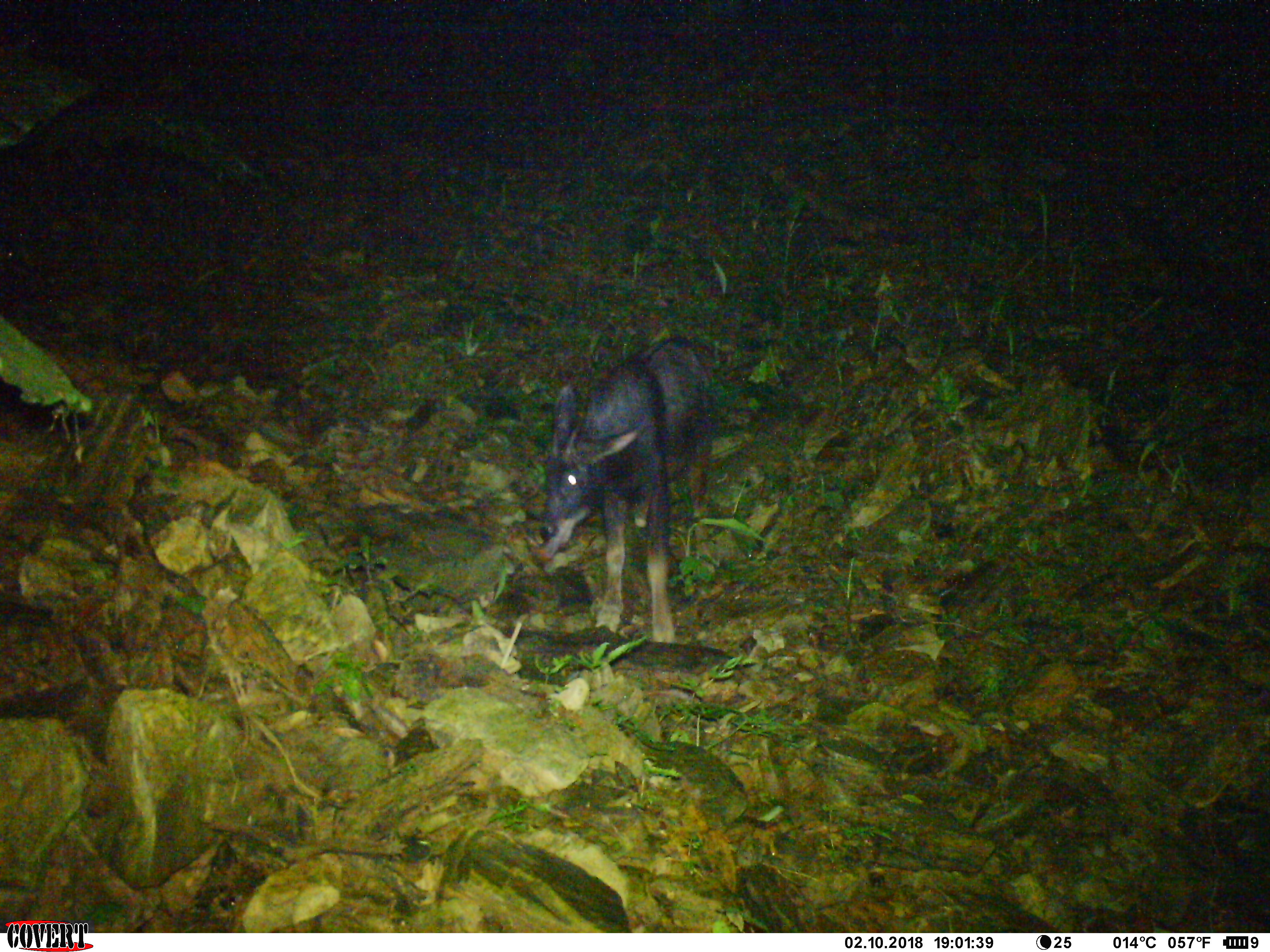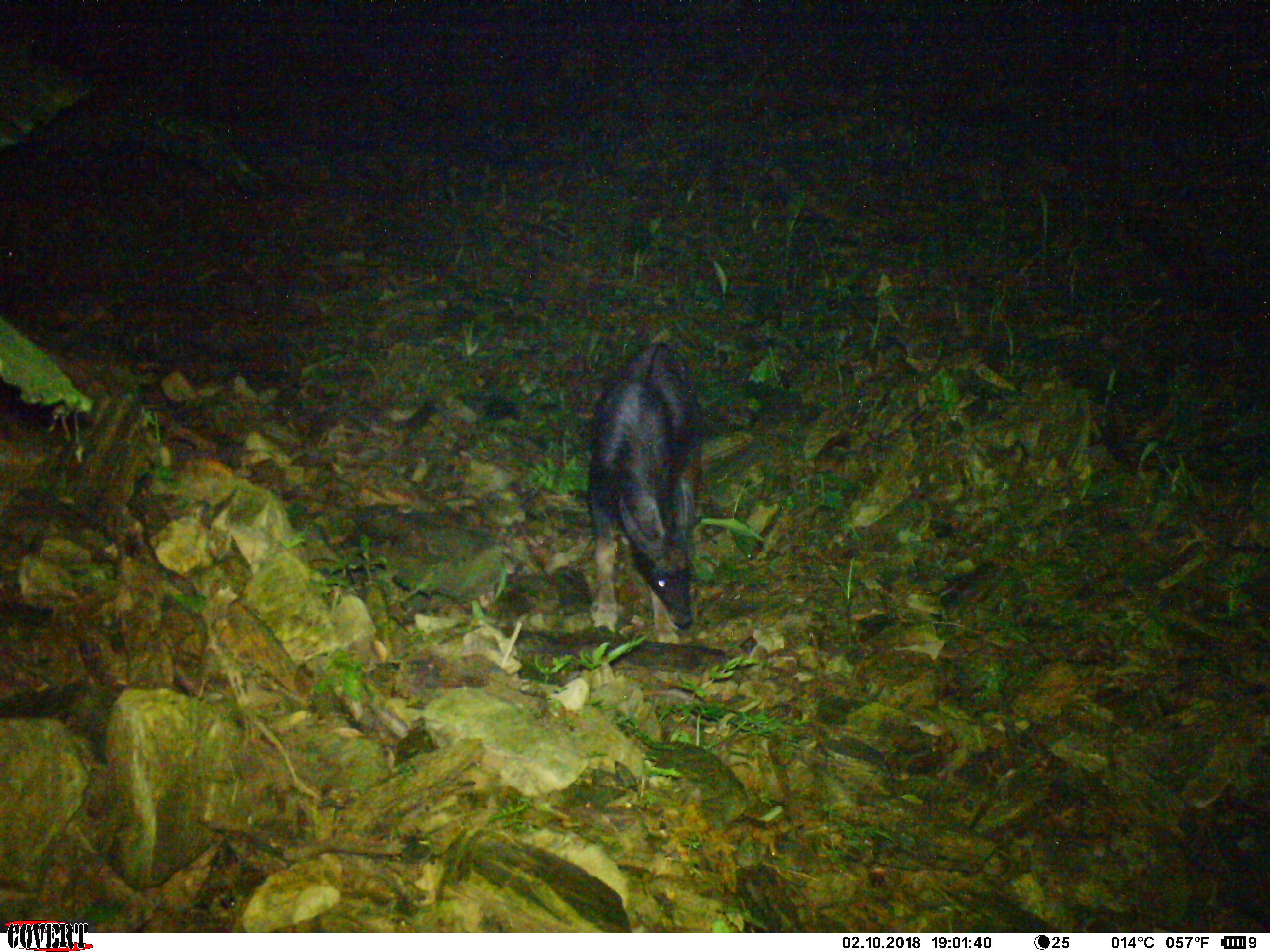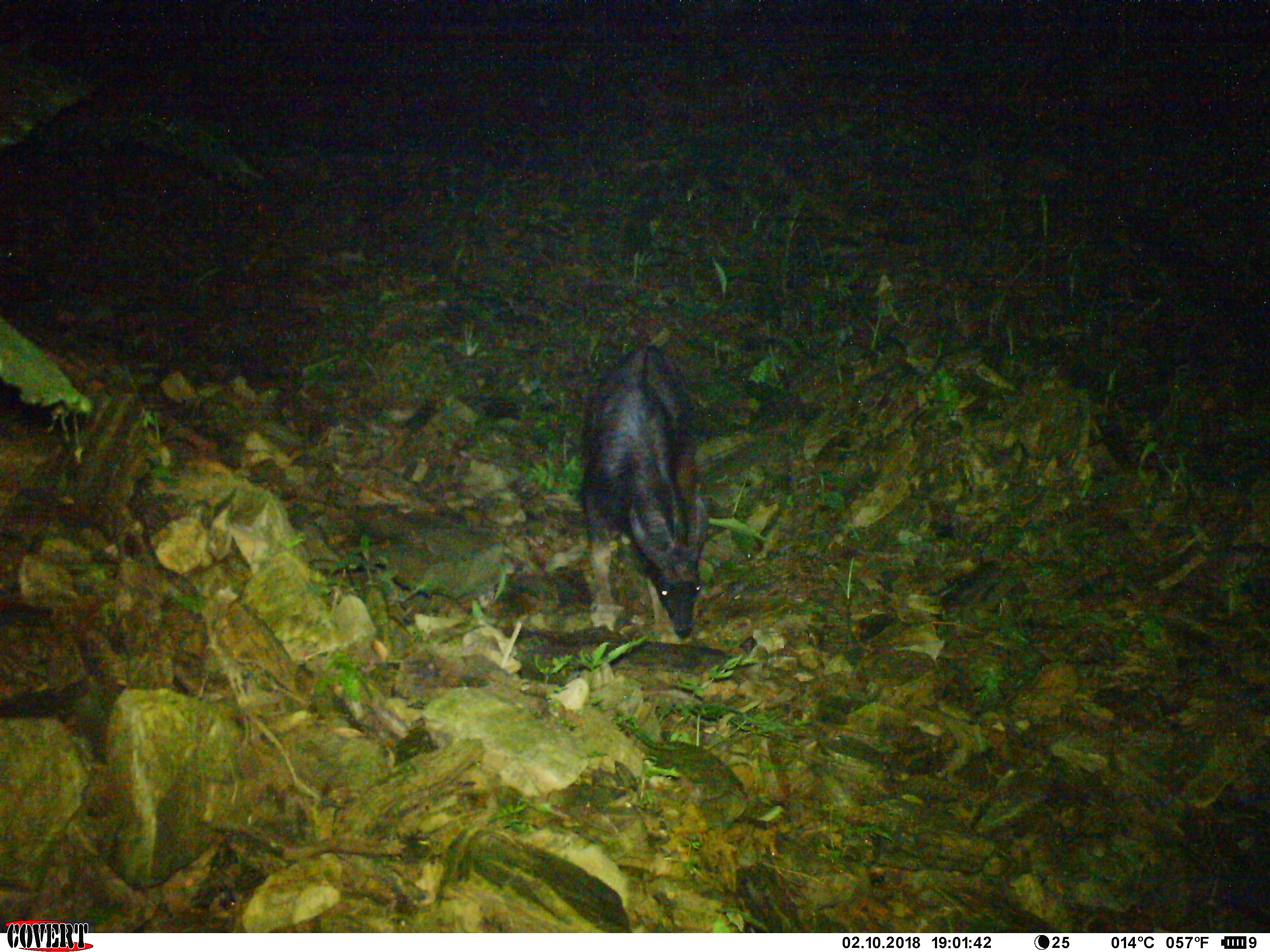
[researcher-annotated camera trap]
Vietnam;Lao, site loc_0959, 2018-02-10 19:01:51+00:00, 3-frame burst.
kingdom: Animalia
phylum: Chordata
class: Mammalia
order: Artiodactyla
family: Bovidae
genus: Capricornis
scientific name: Capricornis sumatraensis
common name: chinese serow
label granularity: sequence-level